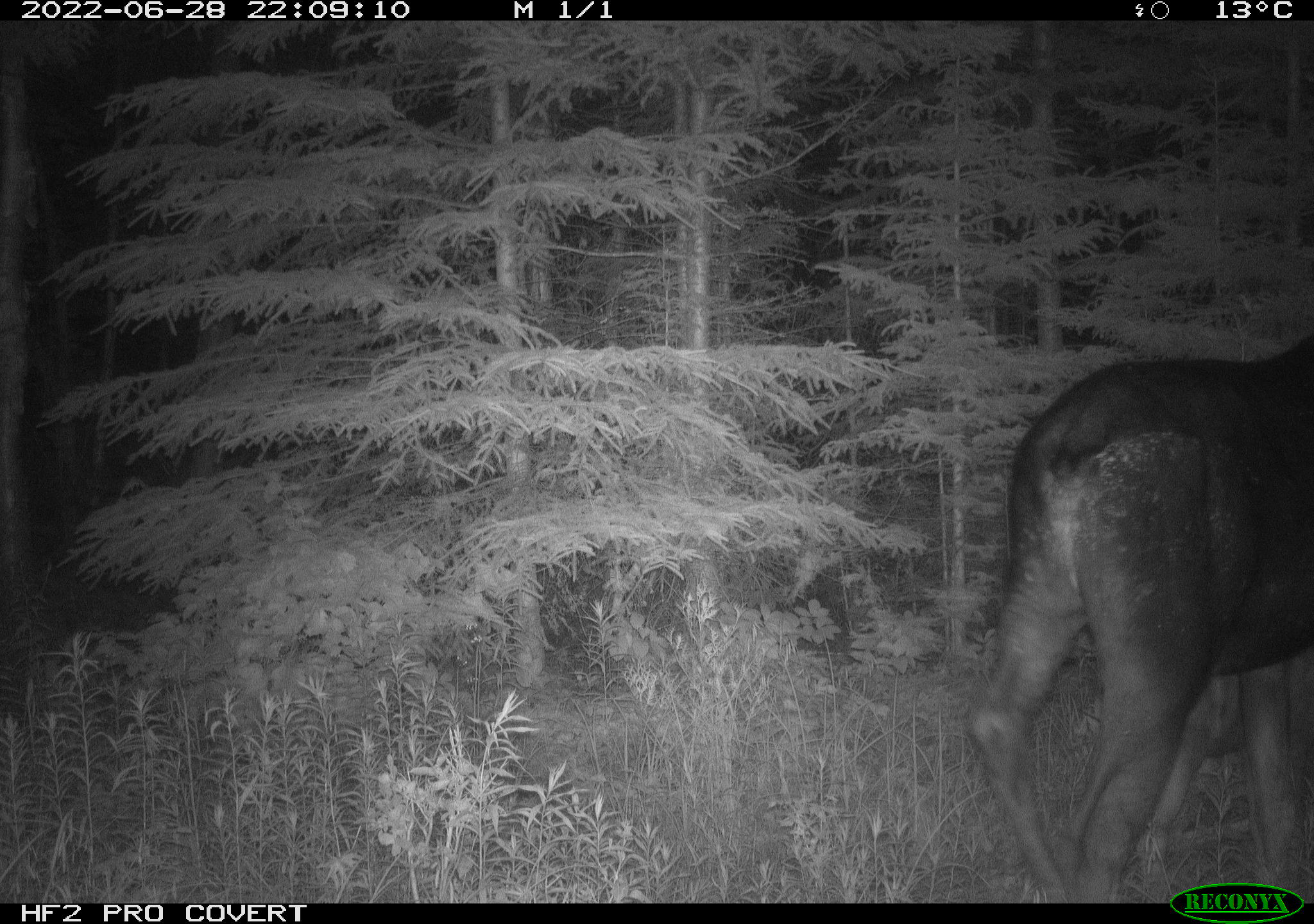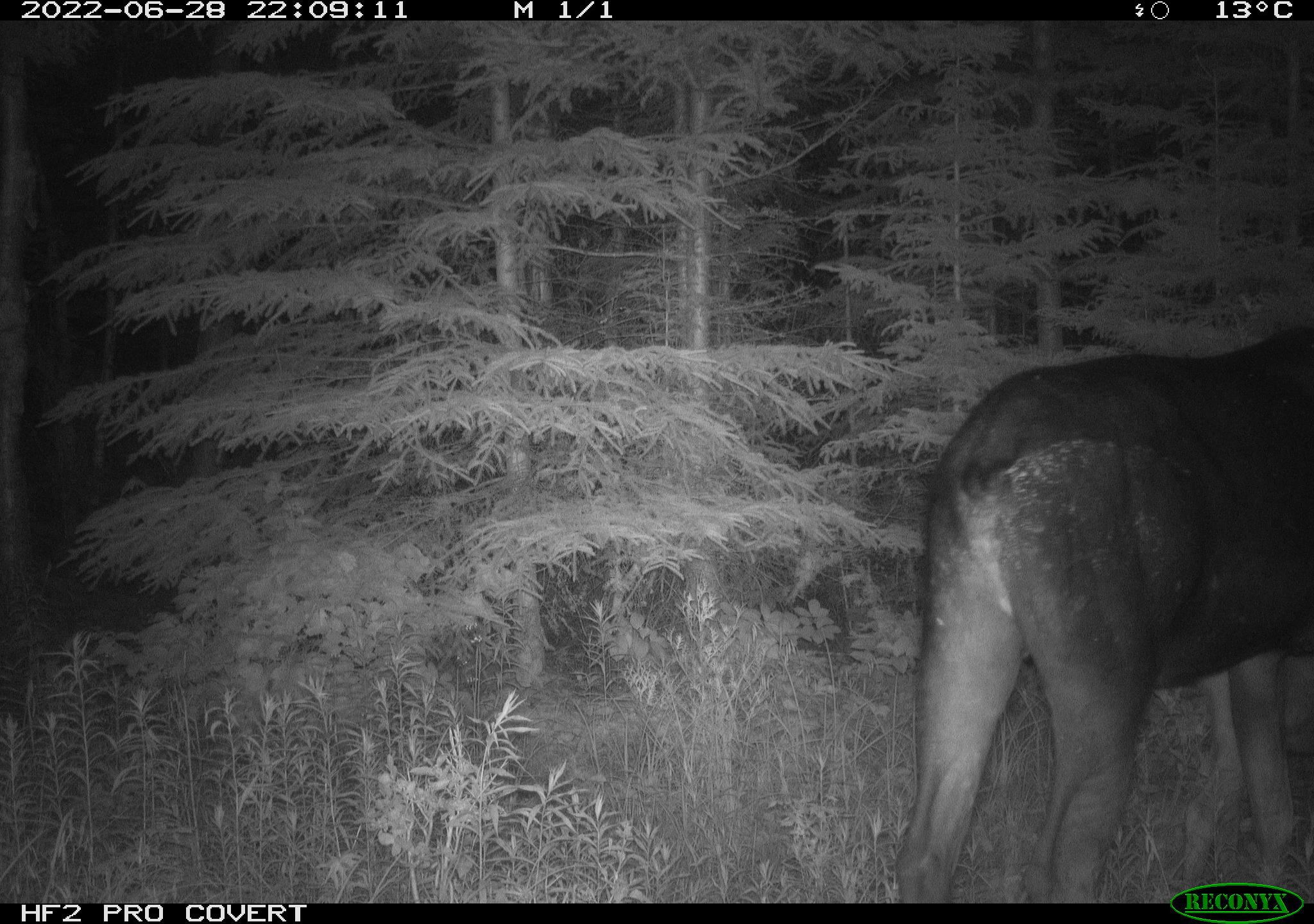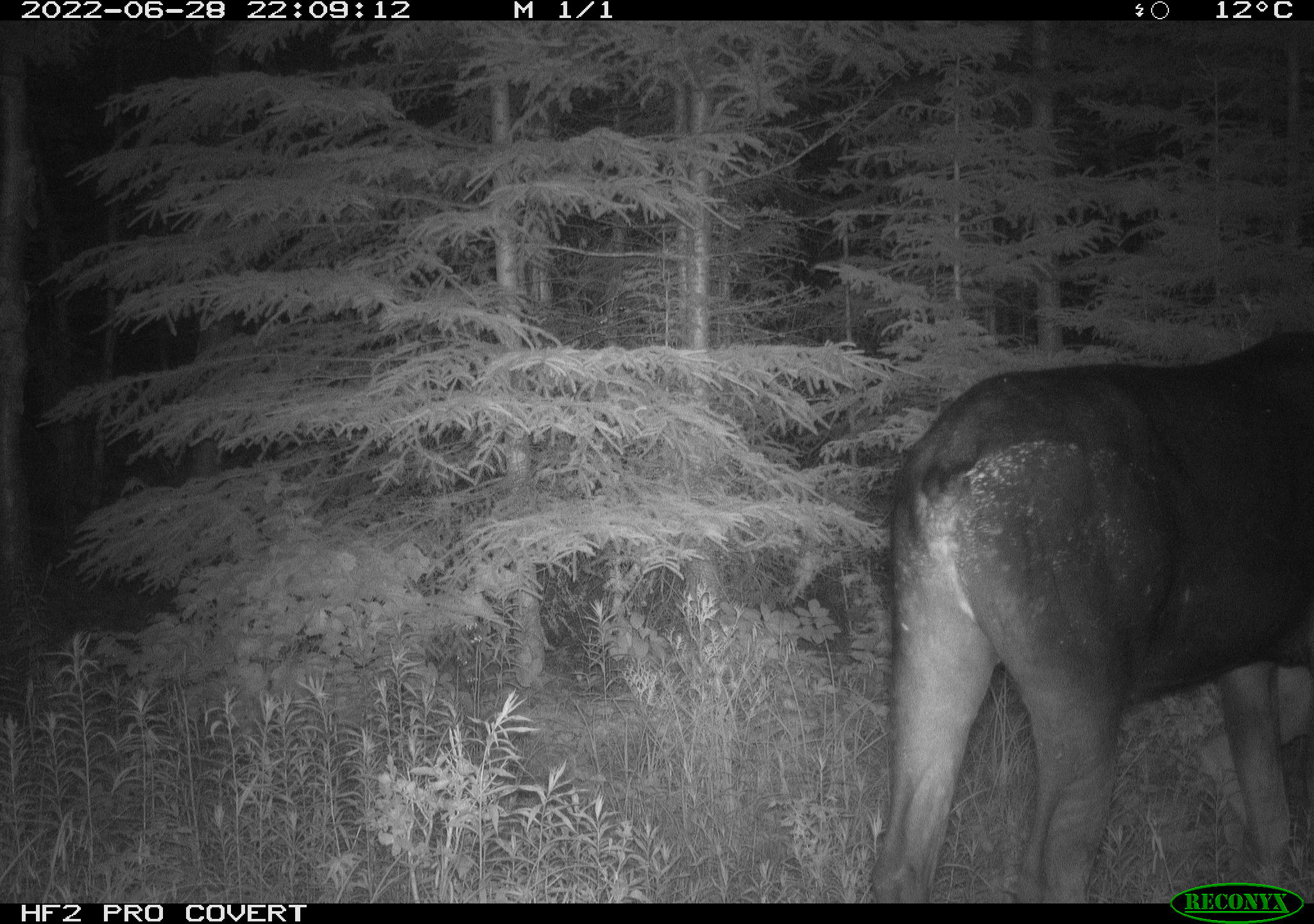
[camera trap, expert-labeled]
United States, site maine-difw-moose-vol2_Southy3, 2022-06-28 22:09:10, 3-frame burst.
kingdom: Animalia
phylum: Chordata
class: Mammalia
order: Artiodactyla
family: Cervidae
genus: Alces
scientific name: Alces alces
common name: moose